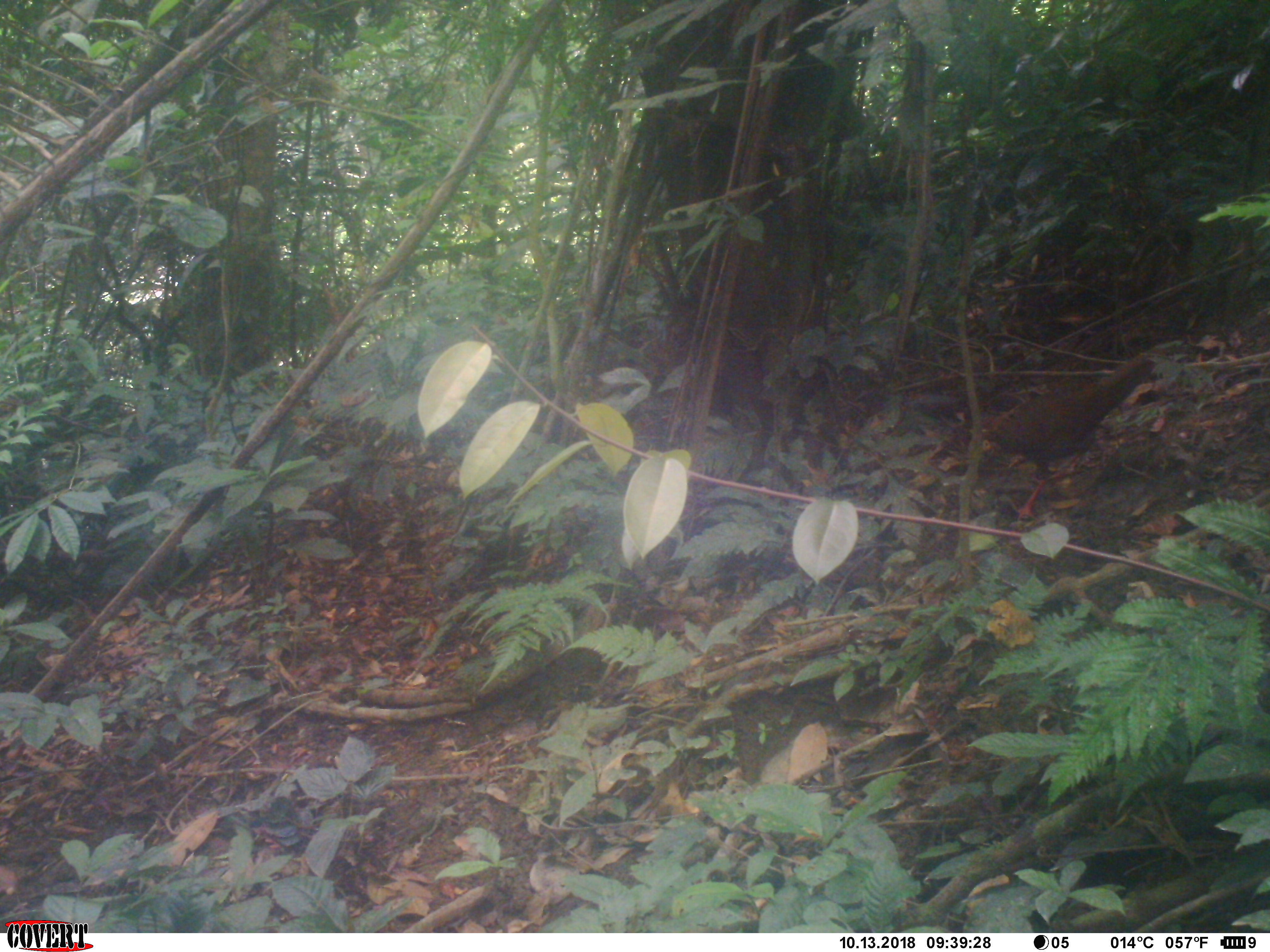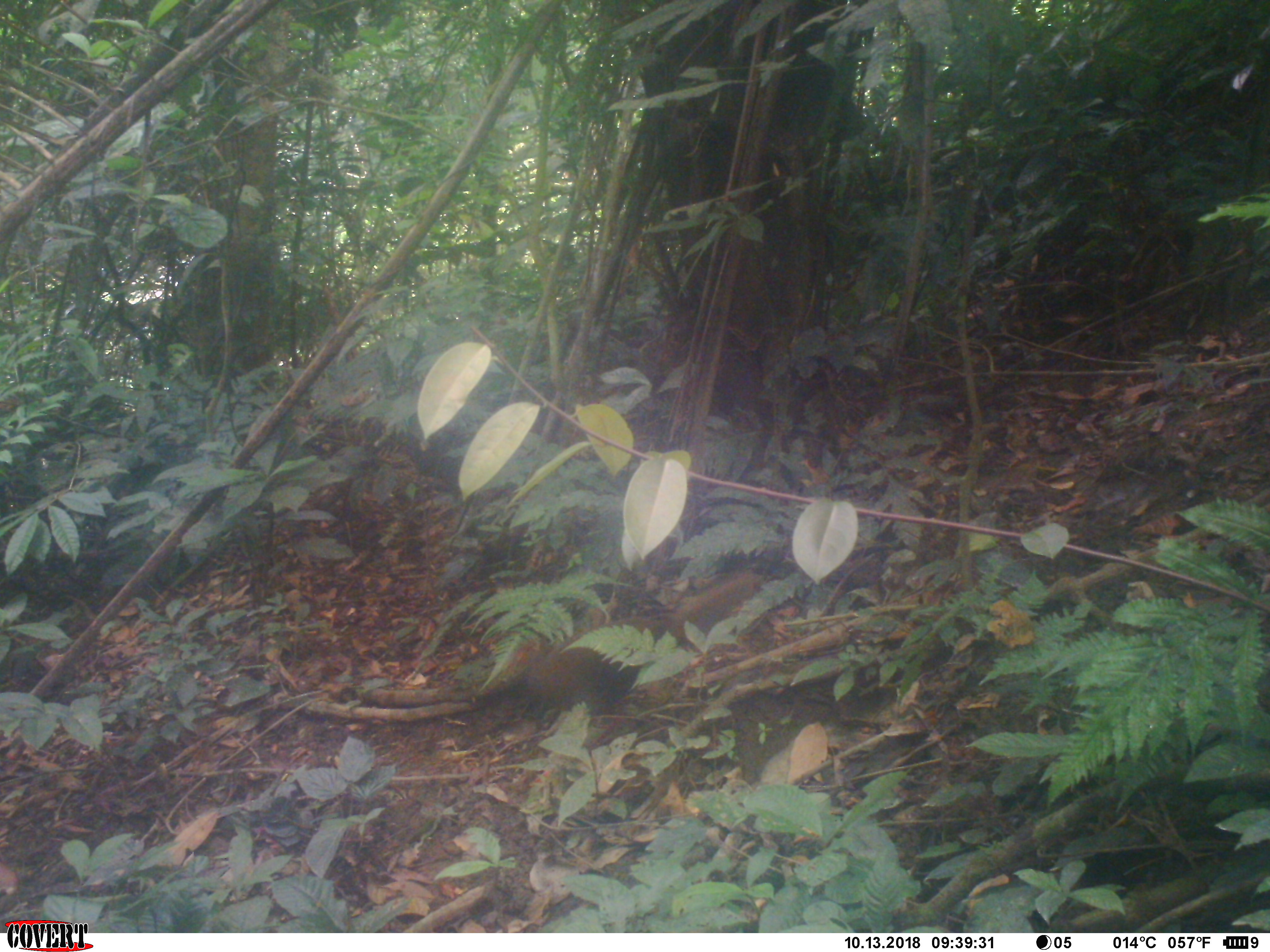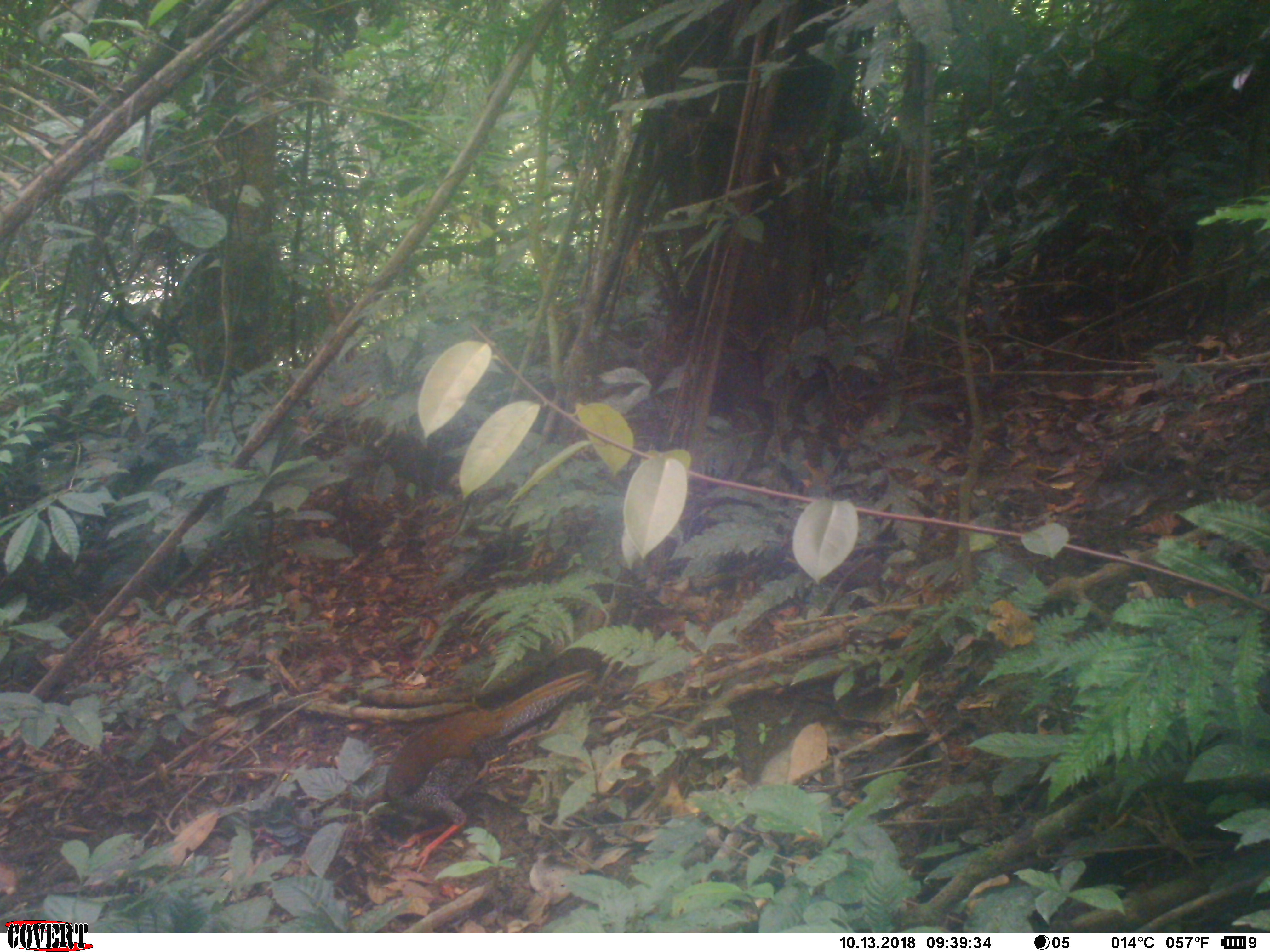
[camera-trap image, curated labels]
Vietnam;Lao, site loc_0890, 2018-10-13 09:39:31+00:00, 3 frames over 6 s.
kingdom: Animalia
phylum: Chordata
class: Aves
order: Galliformes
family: Phasianidae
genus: Lophura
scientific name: Lophura nycthemera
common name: silver pheasant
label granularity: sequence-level